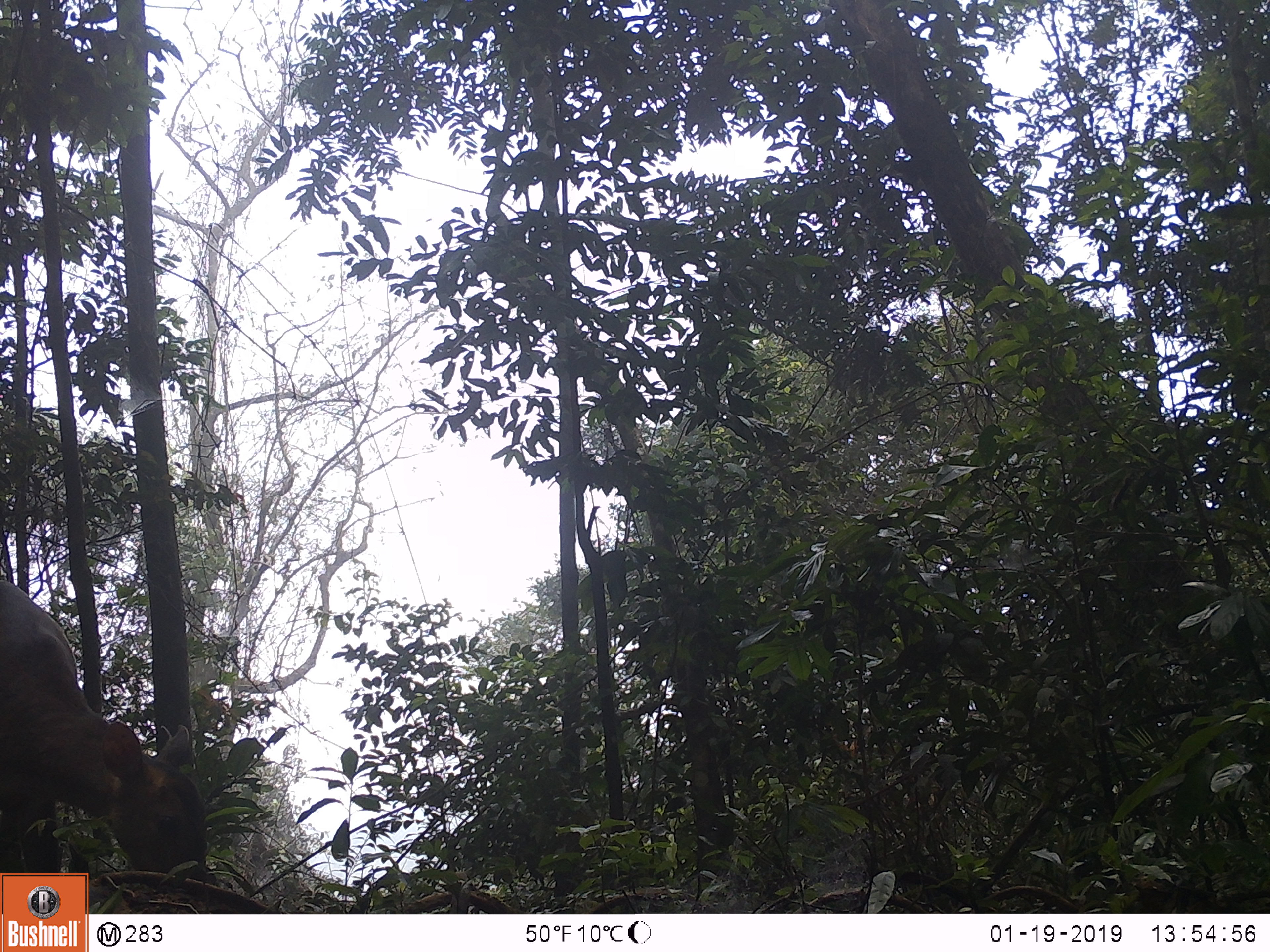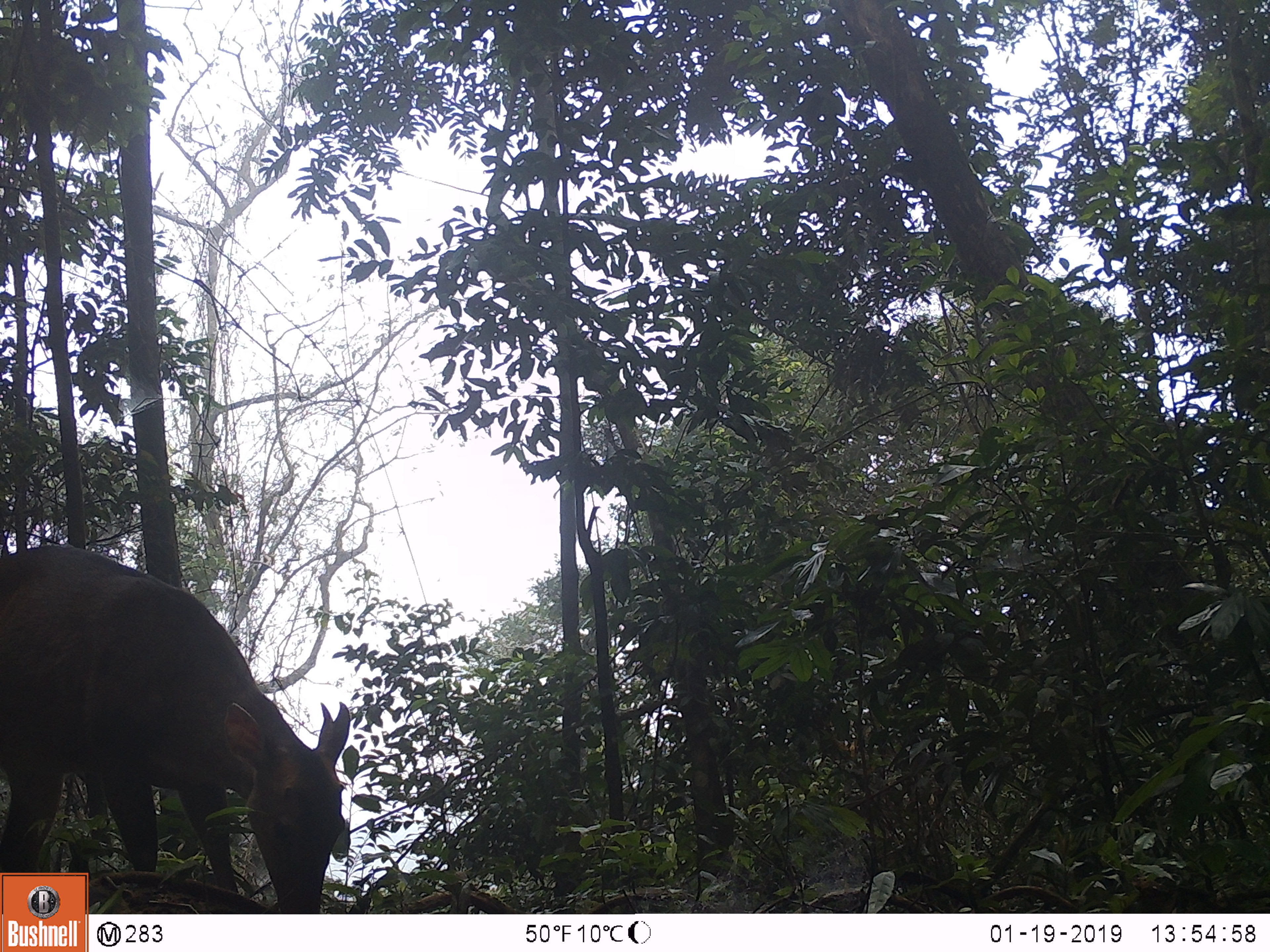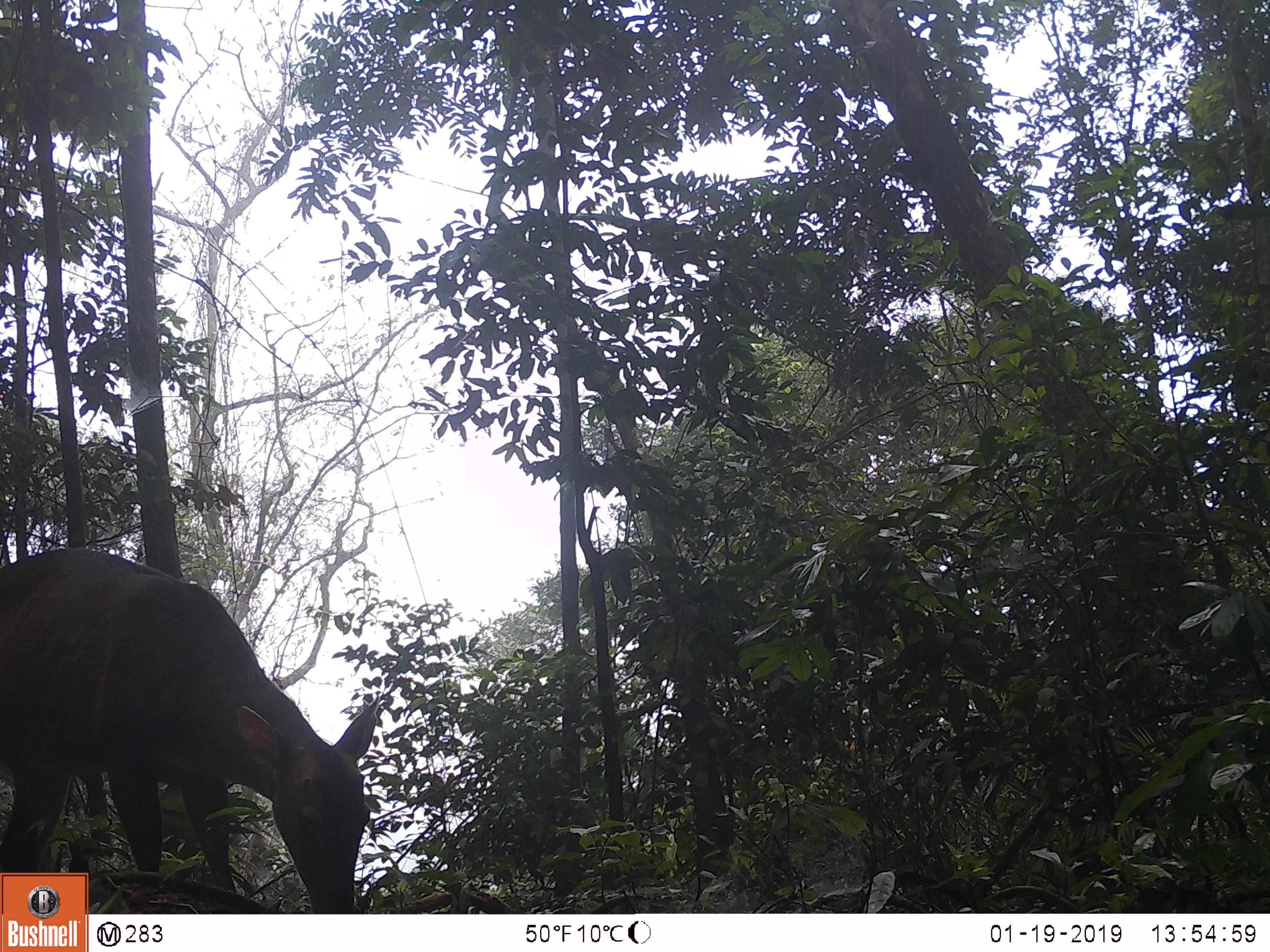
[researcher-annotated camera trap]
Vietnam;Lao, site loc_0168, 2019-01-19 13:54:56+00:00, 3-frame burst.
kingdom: Animalia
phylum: Chordata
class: Mammalia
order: Artiodactyla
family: Cervidae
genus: Muntiacus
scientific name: Muntiacus vuquangensis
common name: large-antlered muntjac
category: large antlered muntjac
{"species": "large antlered muntjac (large-antlered muntjac) (Muntiacus vuquangensis)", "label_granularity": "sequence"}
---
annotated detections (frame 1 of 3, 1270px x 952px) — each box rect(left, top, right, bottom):
large antlered muntjac: rect(0, 579, 208, 913)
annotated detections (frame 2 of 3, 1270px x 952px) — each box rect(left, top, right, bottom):
large antlered muntjac: rect(0, 544, 350, 913)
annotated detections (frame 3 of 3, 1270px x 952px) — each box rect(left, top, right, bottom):
large antlered muntjac: rect(0, 547, 381, 914)